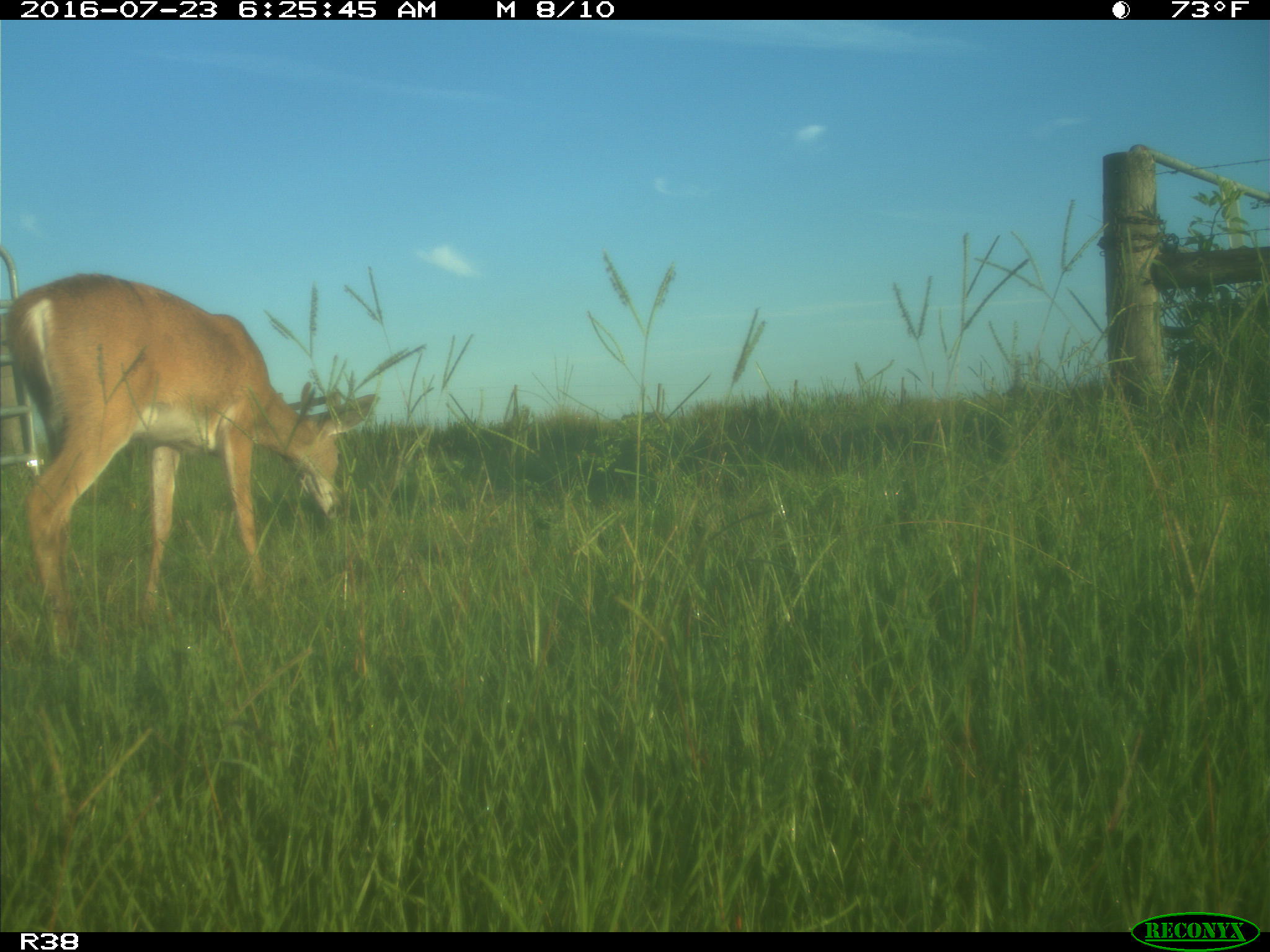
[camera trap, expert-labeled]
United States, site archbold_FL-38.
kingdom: Animalia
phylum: Chordata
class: Mammalia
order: Artiodactyla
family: Cervidae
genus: Odocoileus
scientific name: Odocoileus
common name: deer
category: unidentified deer